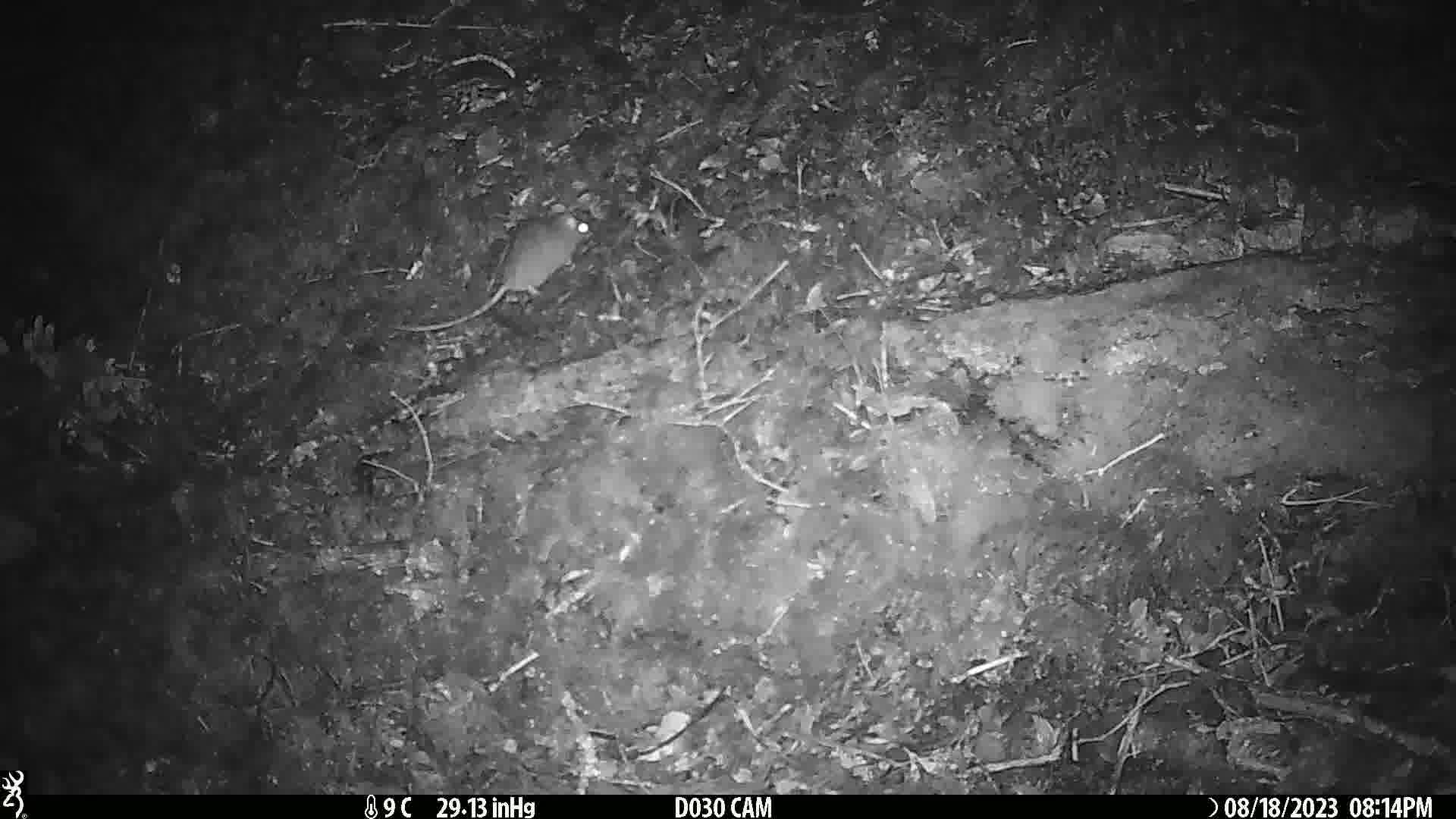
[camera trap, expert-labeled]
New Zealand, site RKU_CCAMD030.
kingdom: Animalia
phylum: Chordata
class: Mammalia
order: Rodentia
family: Muridae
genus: Rattus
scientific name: Rattus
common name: rat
Rat (Rattus).